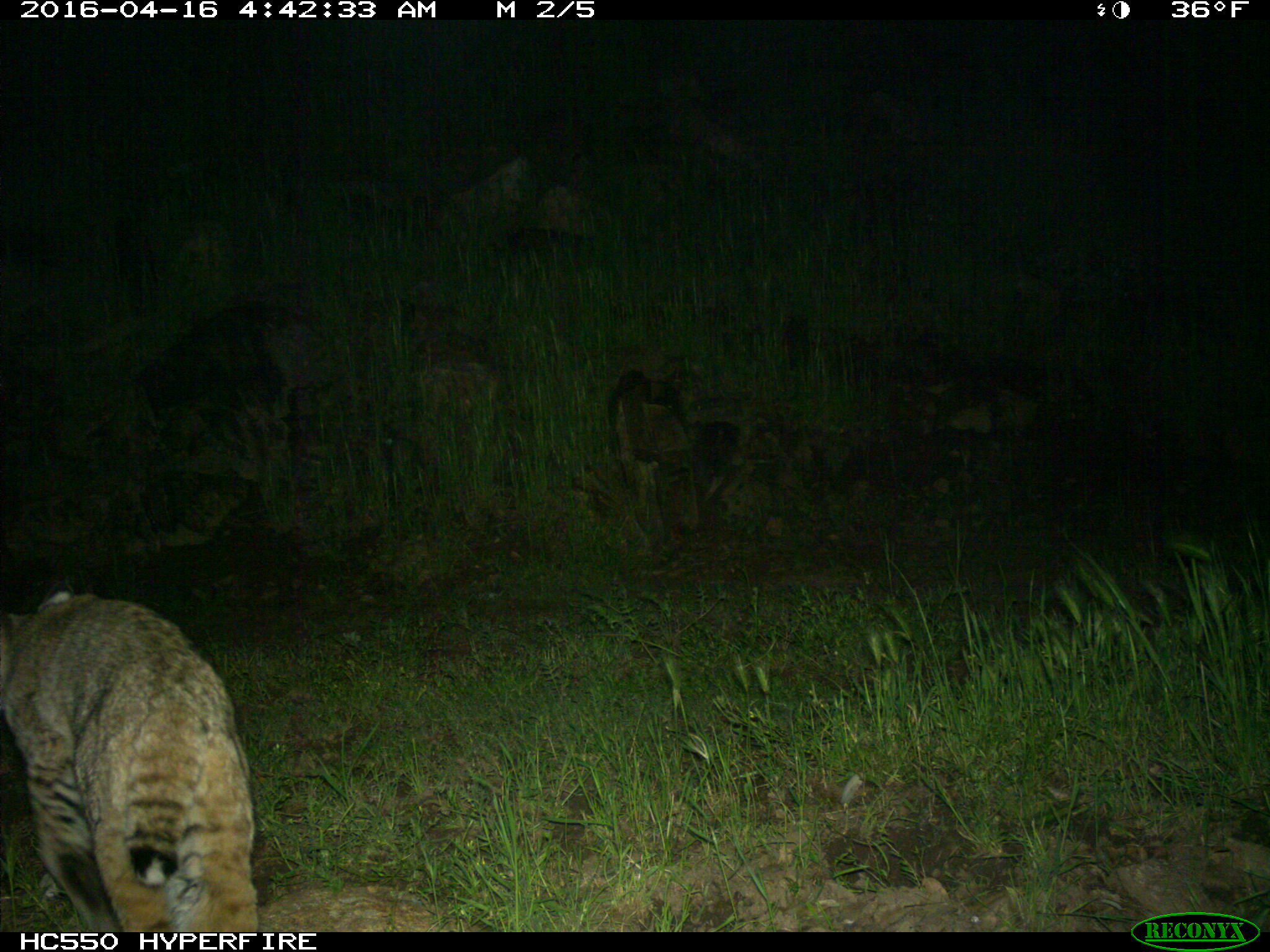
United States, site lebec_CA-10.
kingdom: Animalia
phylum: Chordata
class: Mammalia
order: Carnivora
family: Felidae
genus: Lynx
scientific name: Lynx rufus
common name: bobcat